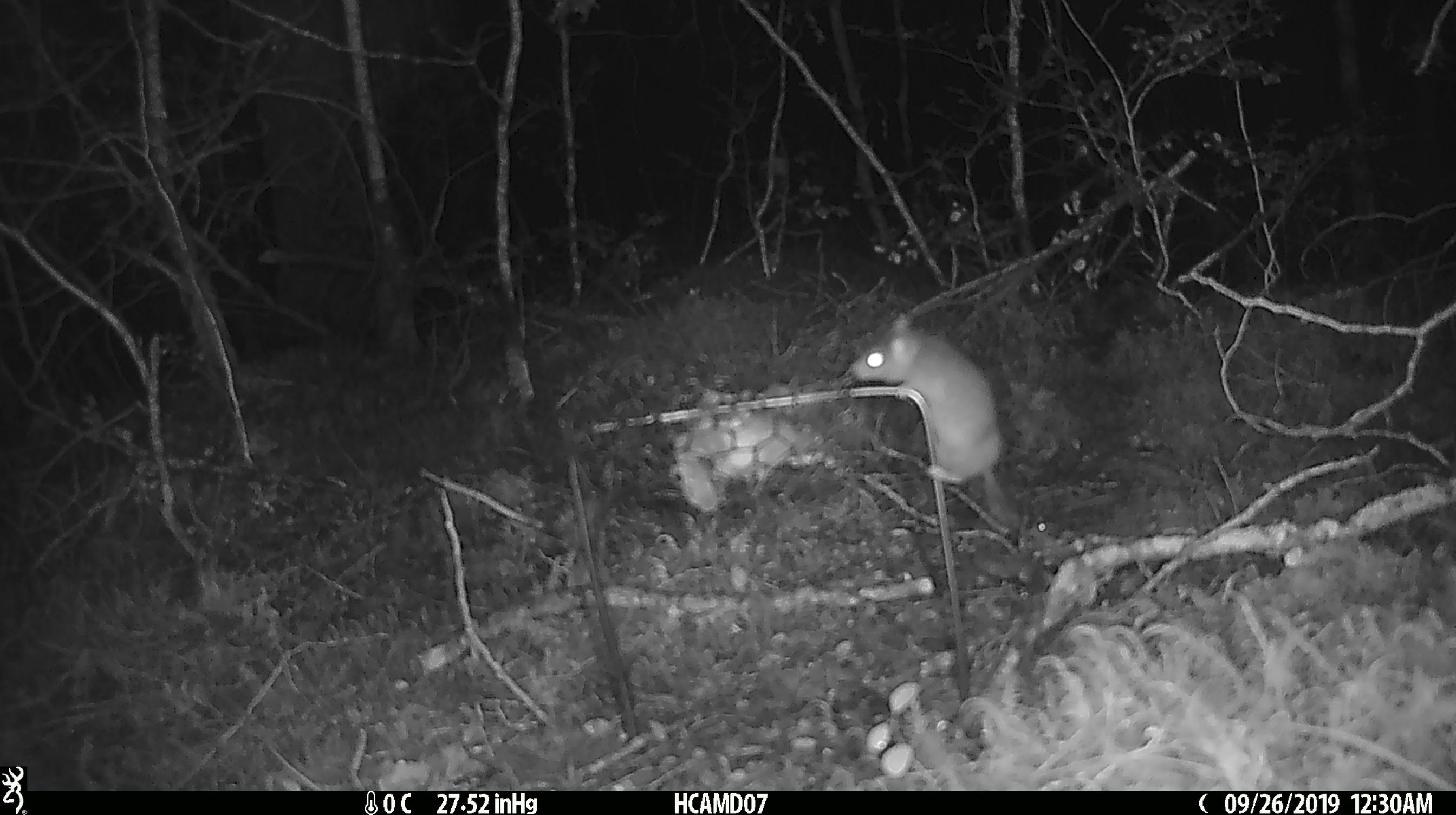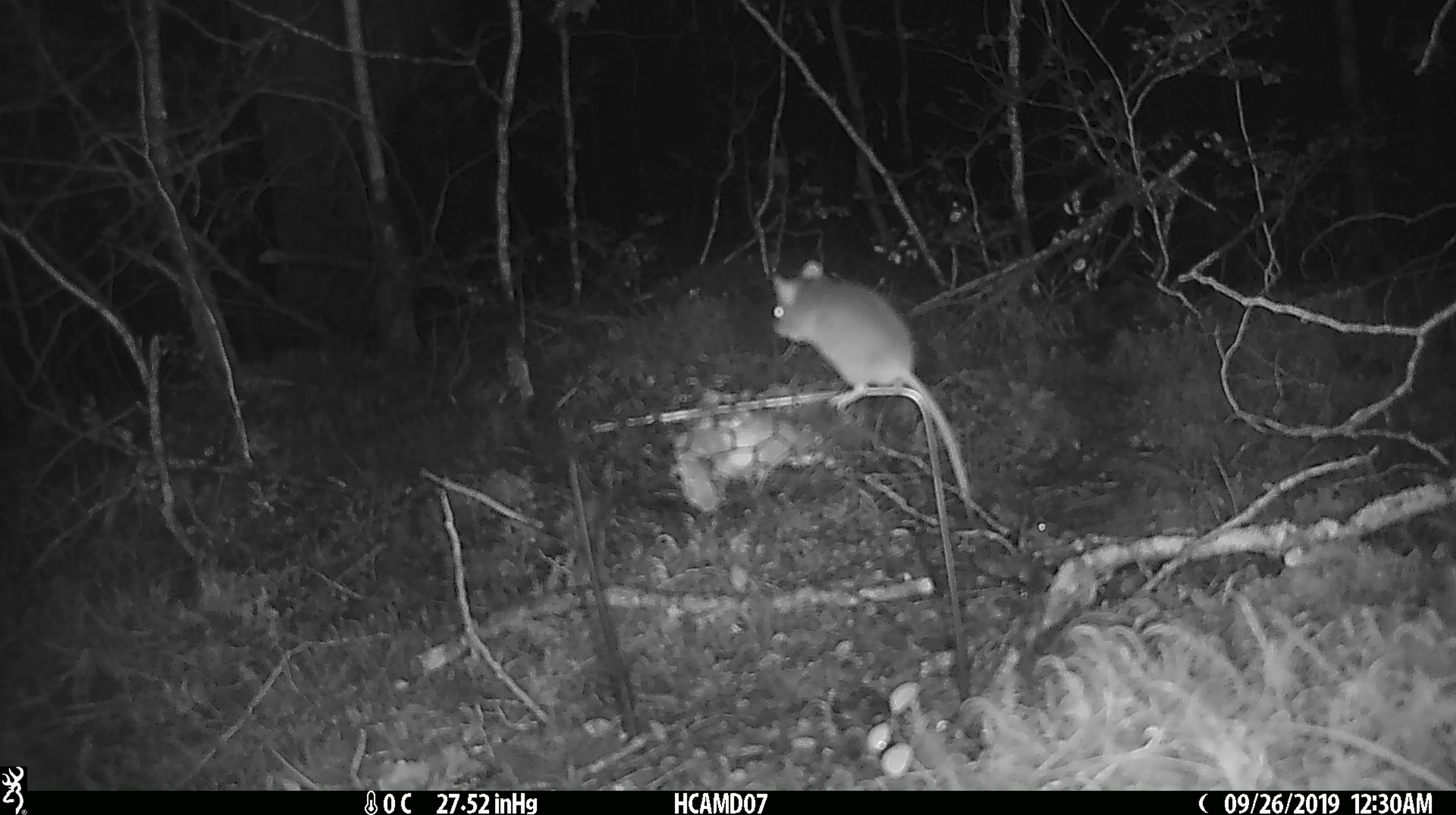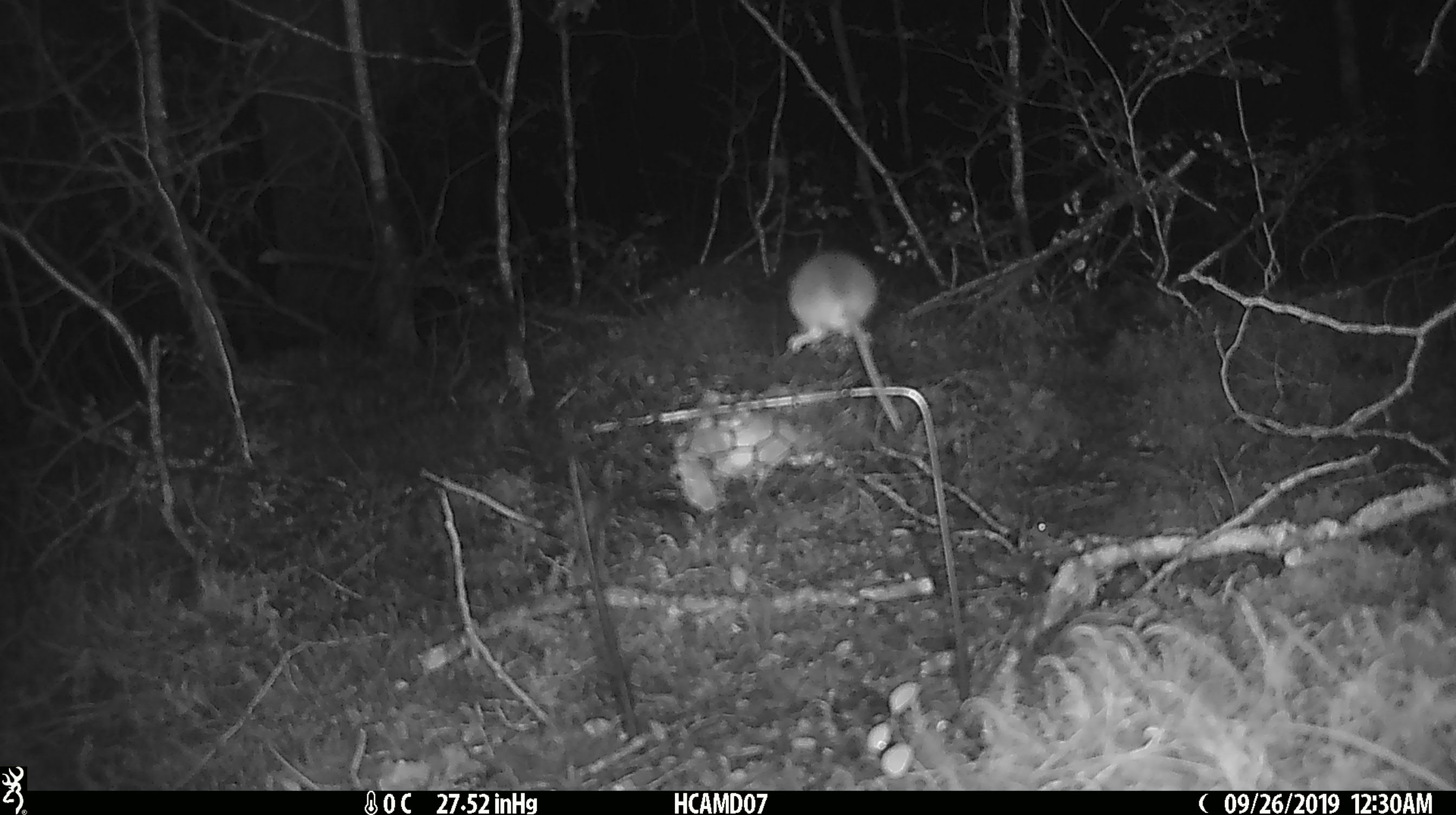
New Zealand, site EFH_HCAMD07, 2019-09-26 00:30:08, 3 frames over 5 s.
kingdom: Animalia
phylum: Chordata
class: Mammalia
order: Rodentia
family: Muridae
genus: Mus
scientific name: Mus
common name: mouse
Mouse (Mus).